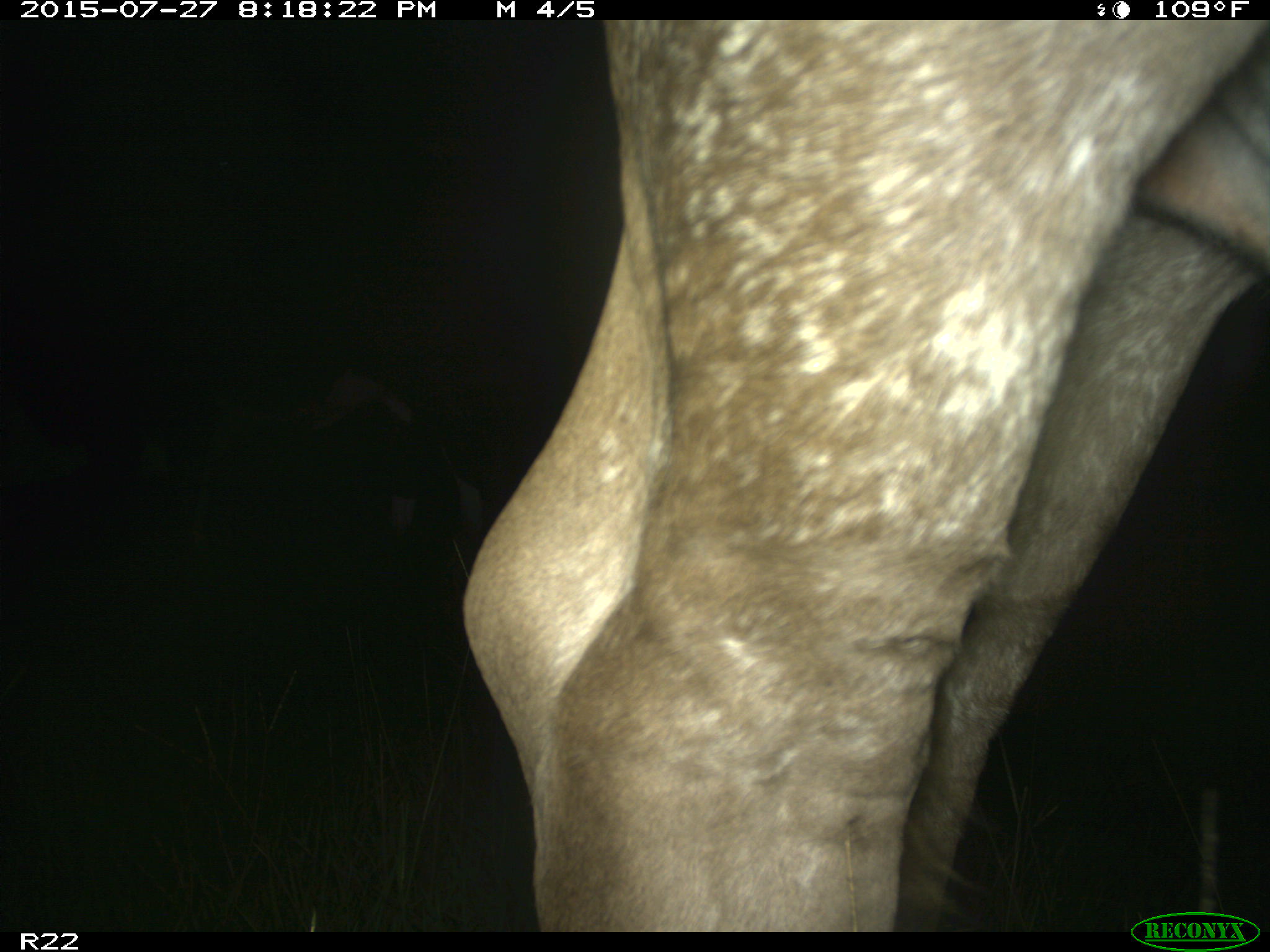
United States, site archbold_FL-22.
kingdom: Animalia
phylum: Chordata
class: Mammalia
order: Artiodactyla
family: Bovidae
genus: Bos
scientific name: Bos taurus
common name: domestic cow